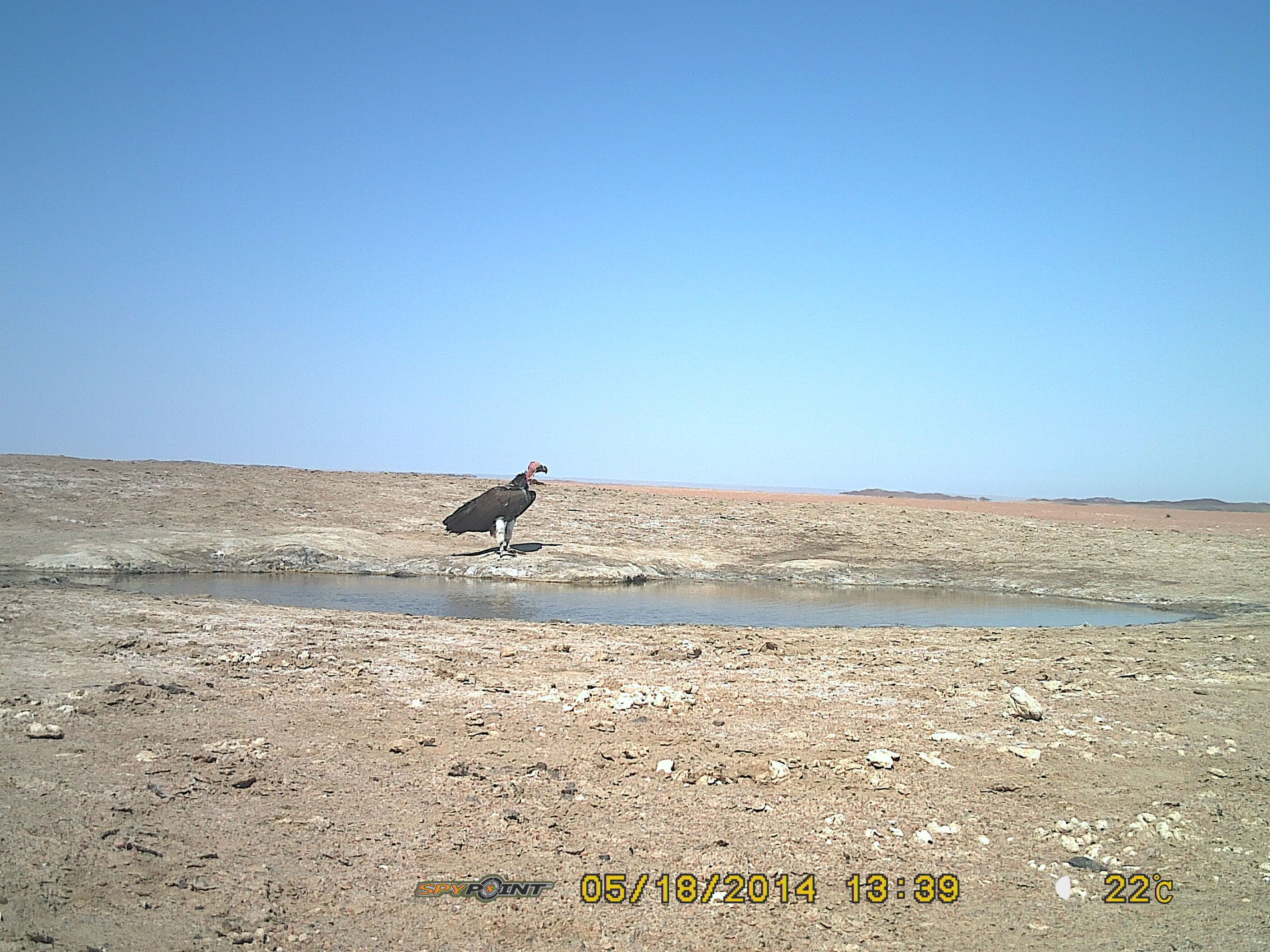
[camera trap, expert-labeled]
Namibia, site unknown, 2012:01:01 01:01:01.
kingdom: Animalia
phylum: Chordata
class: Aves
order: Accipitriformes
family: Accipitridae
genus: Torgos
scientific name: Torgos tracheliotos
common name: lappet-faced vulture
Torgos tracheliotos (lappet-faced vulture).